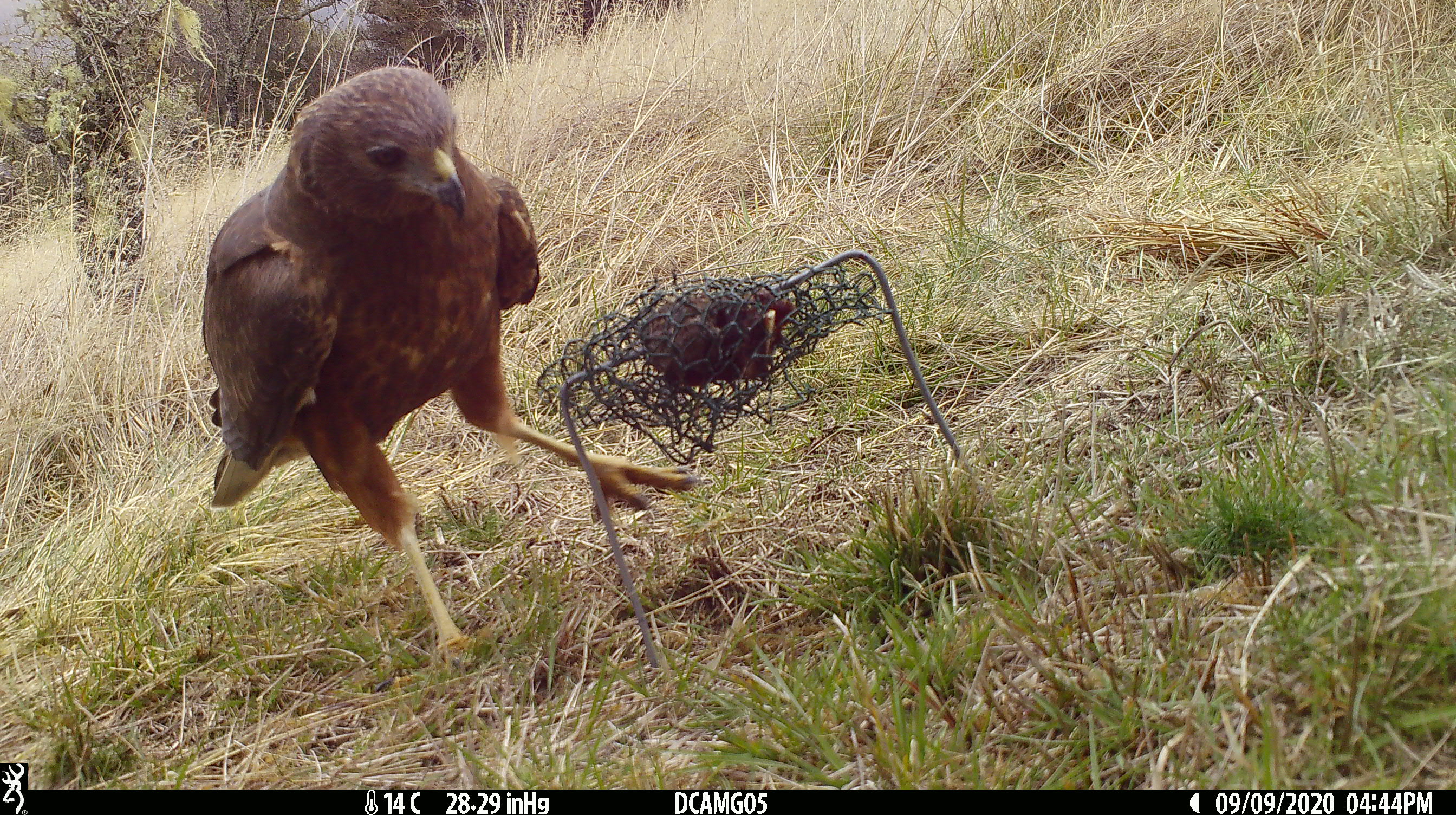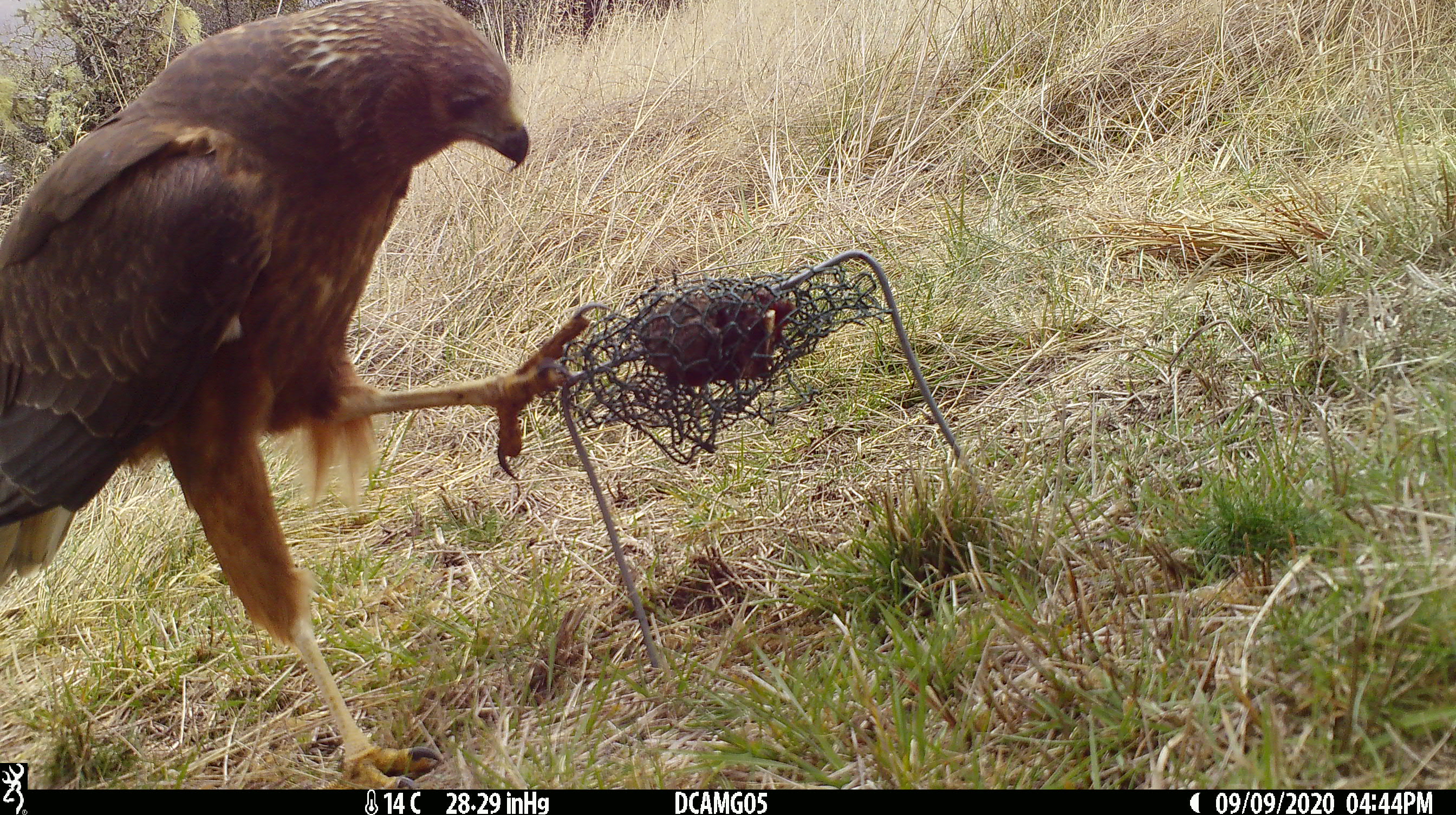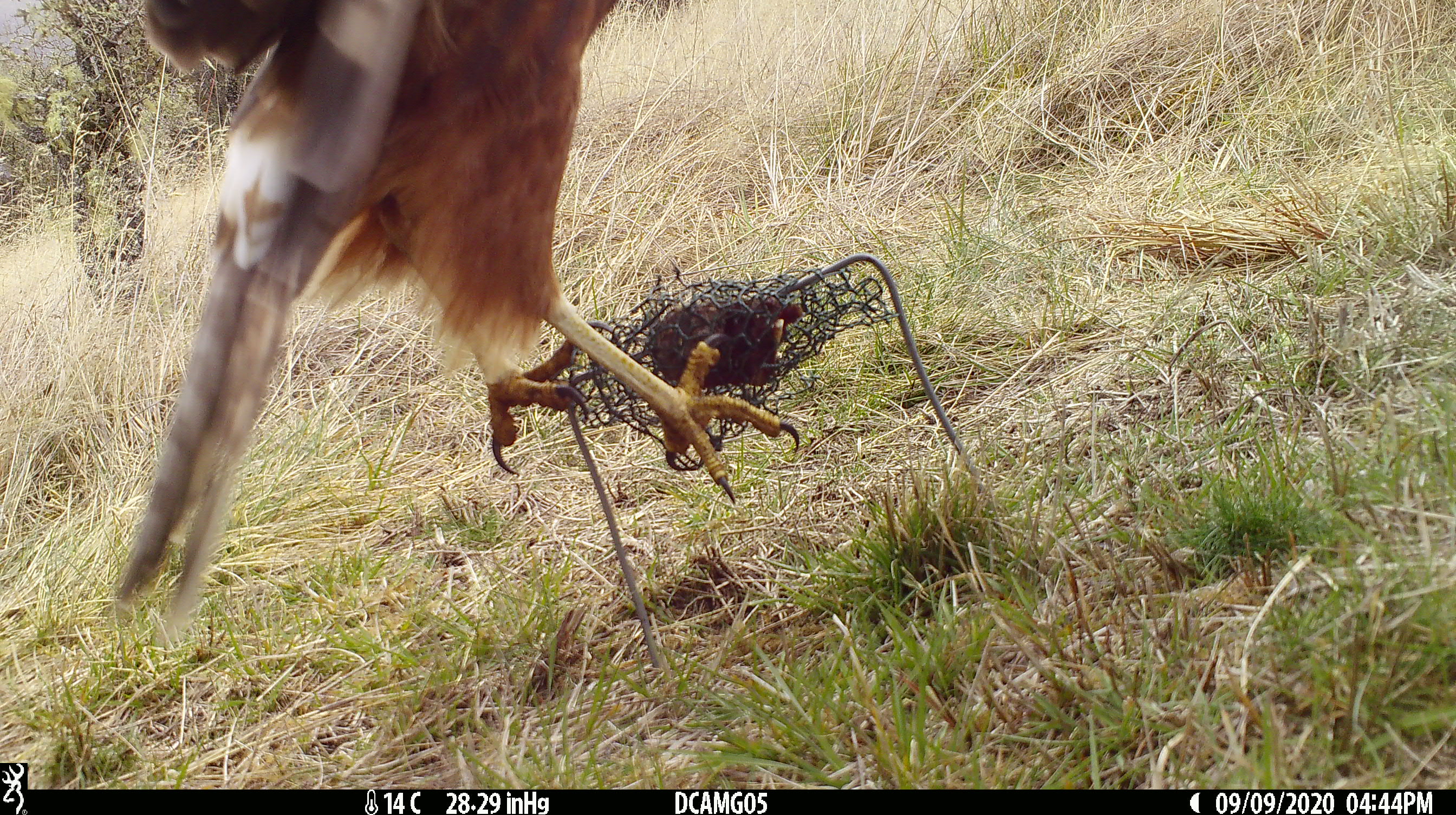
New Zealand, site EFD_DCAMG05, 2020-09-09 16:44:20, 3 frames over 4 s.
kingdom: Animalia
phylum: Chordata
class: Aves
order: Accipitriformes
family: Accipitridae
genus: Circus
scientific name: Circus approximans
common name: swamp harrier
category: harrier